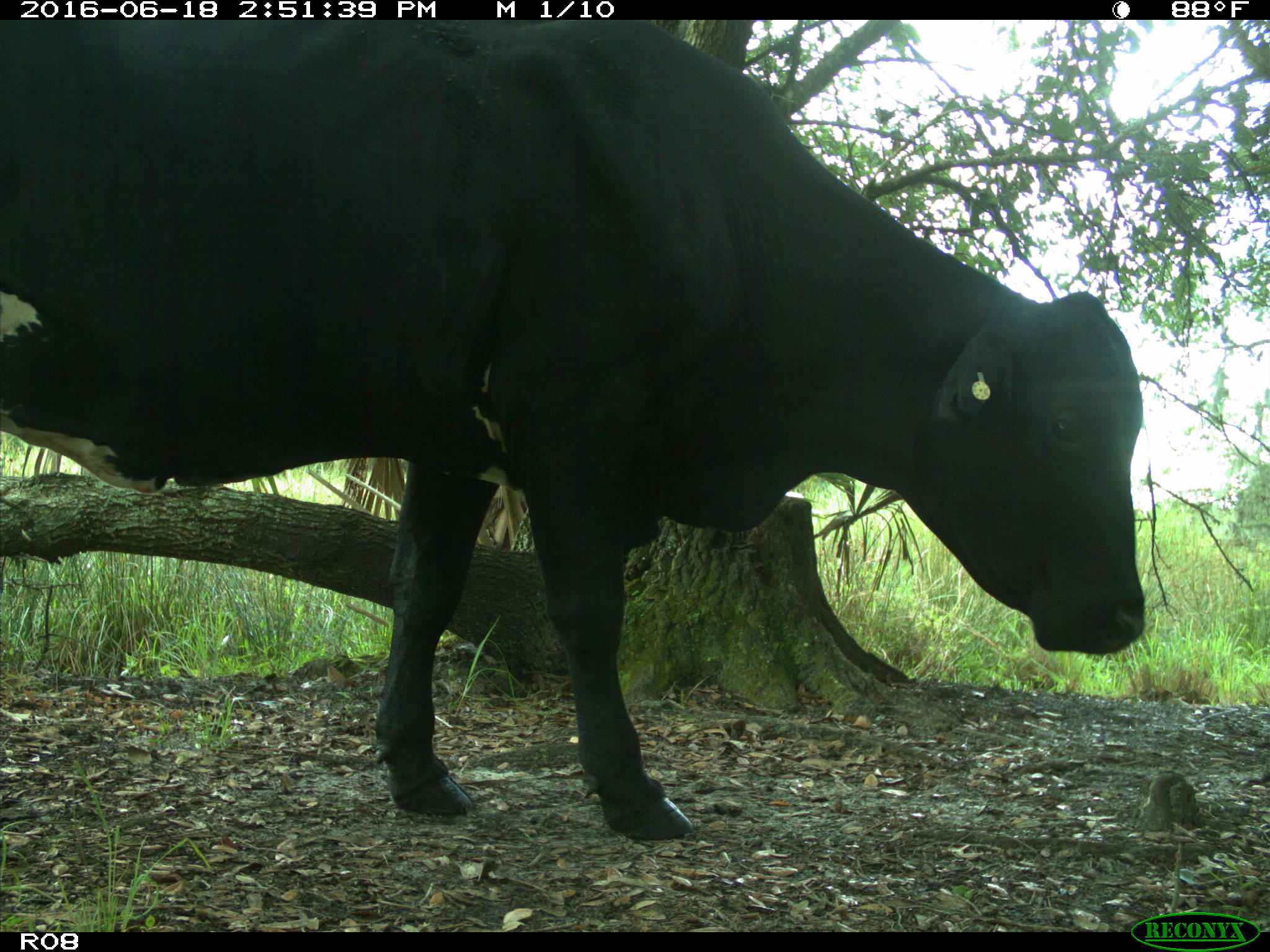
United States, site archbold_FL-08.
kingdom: Animalia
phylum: Chordata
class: Mammalia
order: Artiodactyla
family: Bovidae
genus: Bos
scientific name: Bos taurus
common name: domestic cow